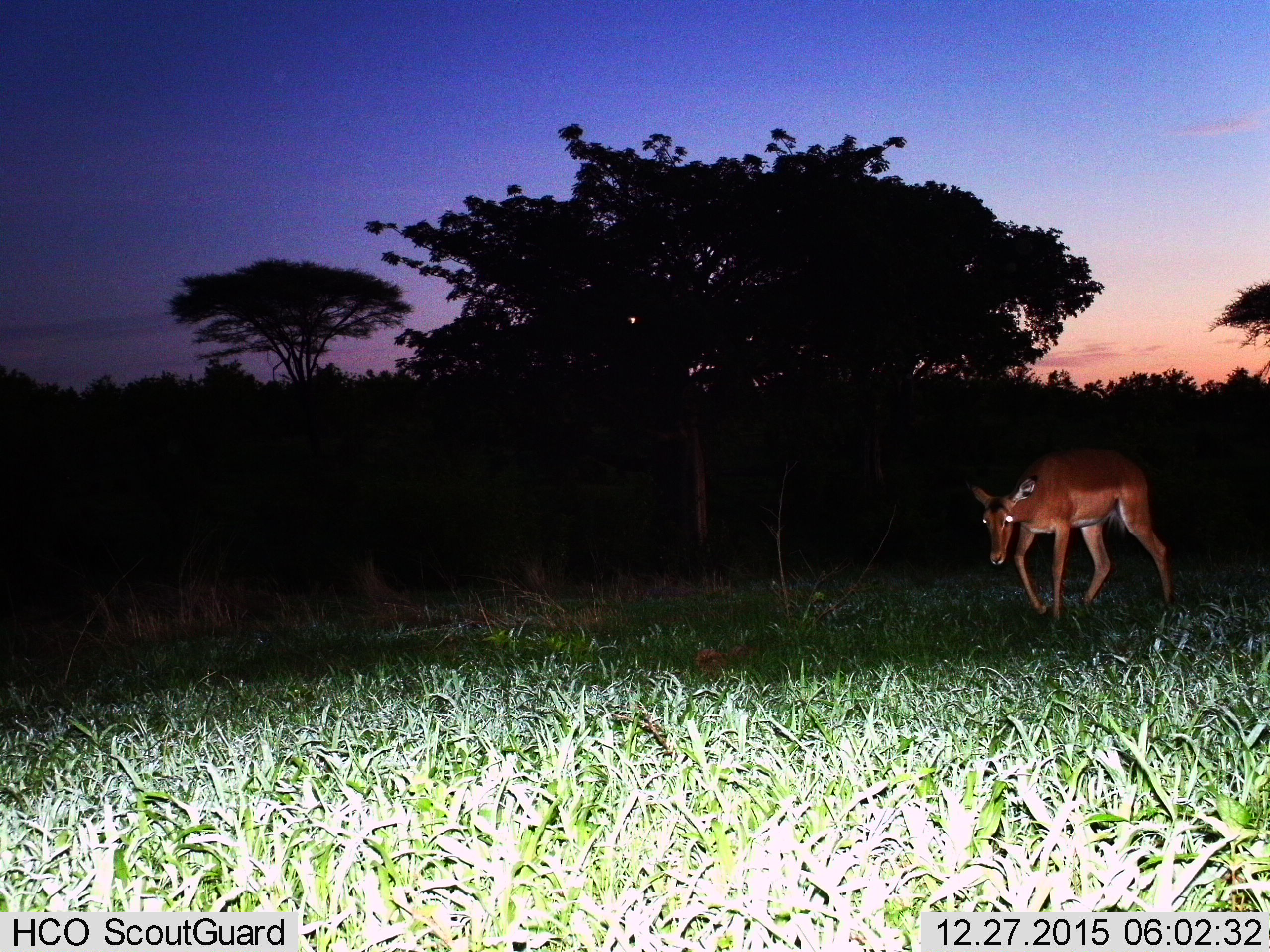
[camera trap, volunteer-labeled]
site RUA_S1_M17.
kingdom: Animalia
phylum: Chordata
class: Mammalia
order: Artiodactyla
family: Bovidae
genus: Aepyceros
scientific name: Aepyceros melampus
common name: impala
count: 1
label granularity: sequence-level